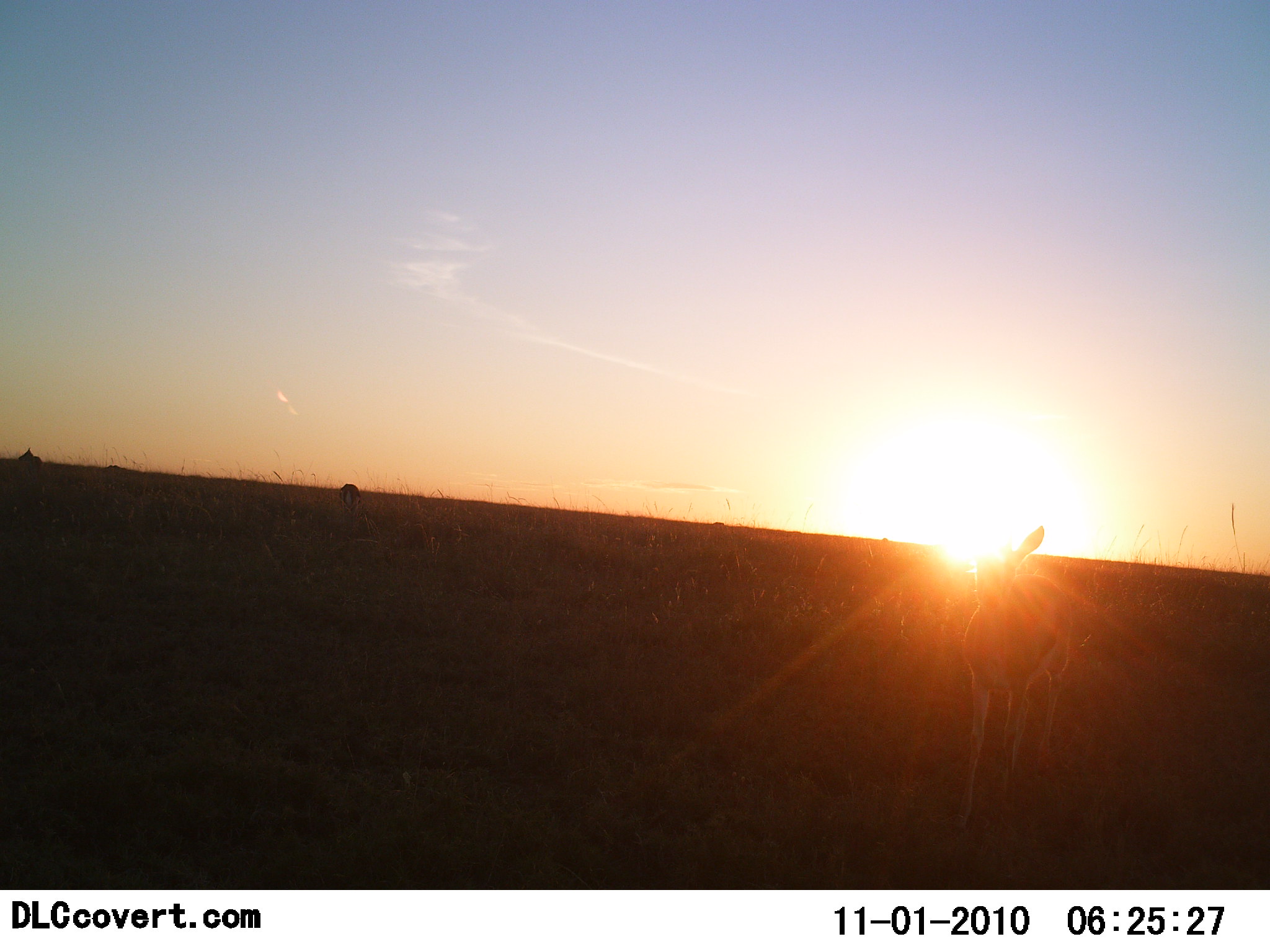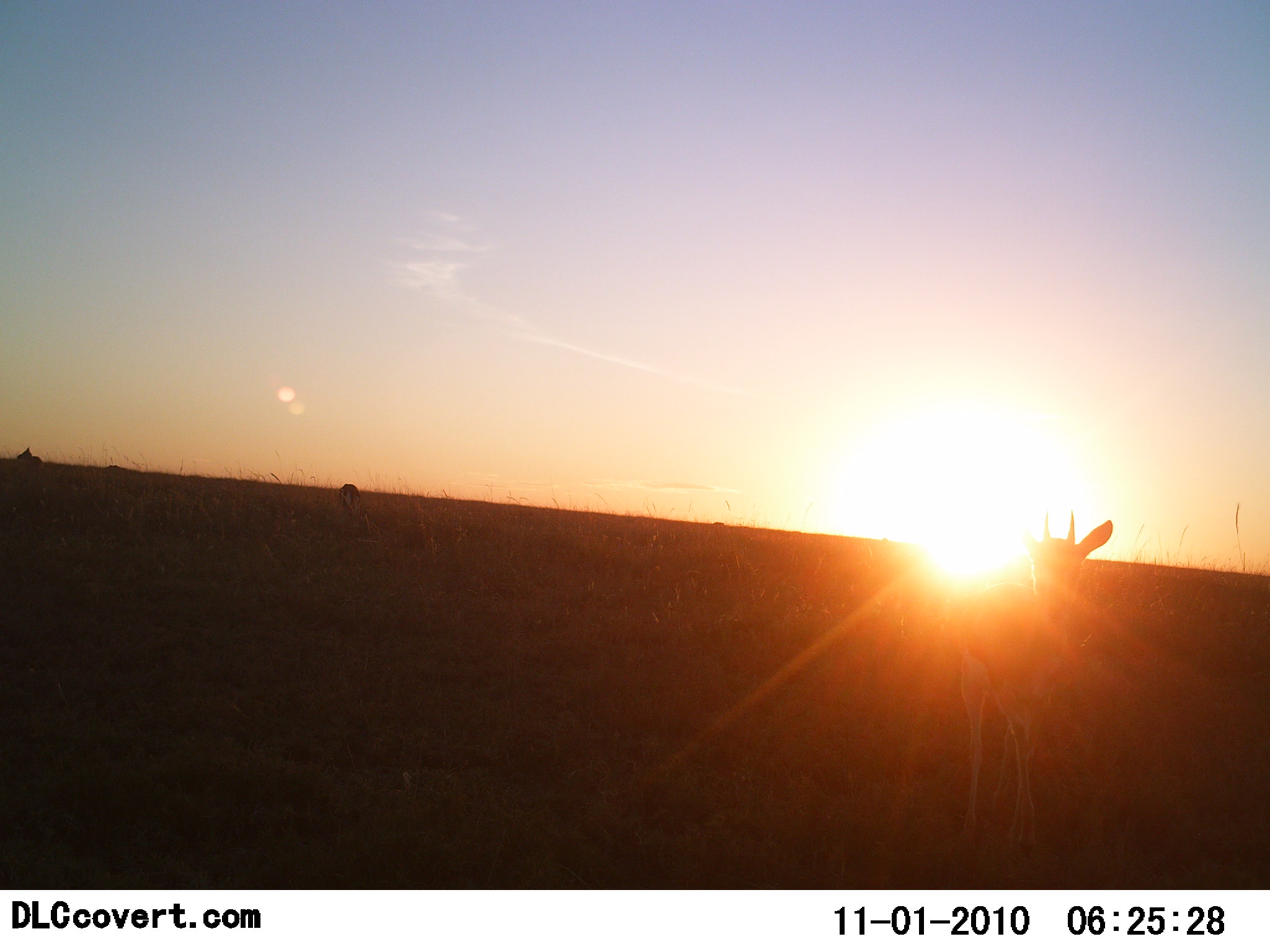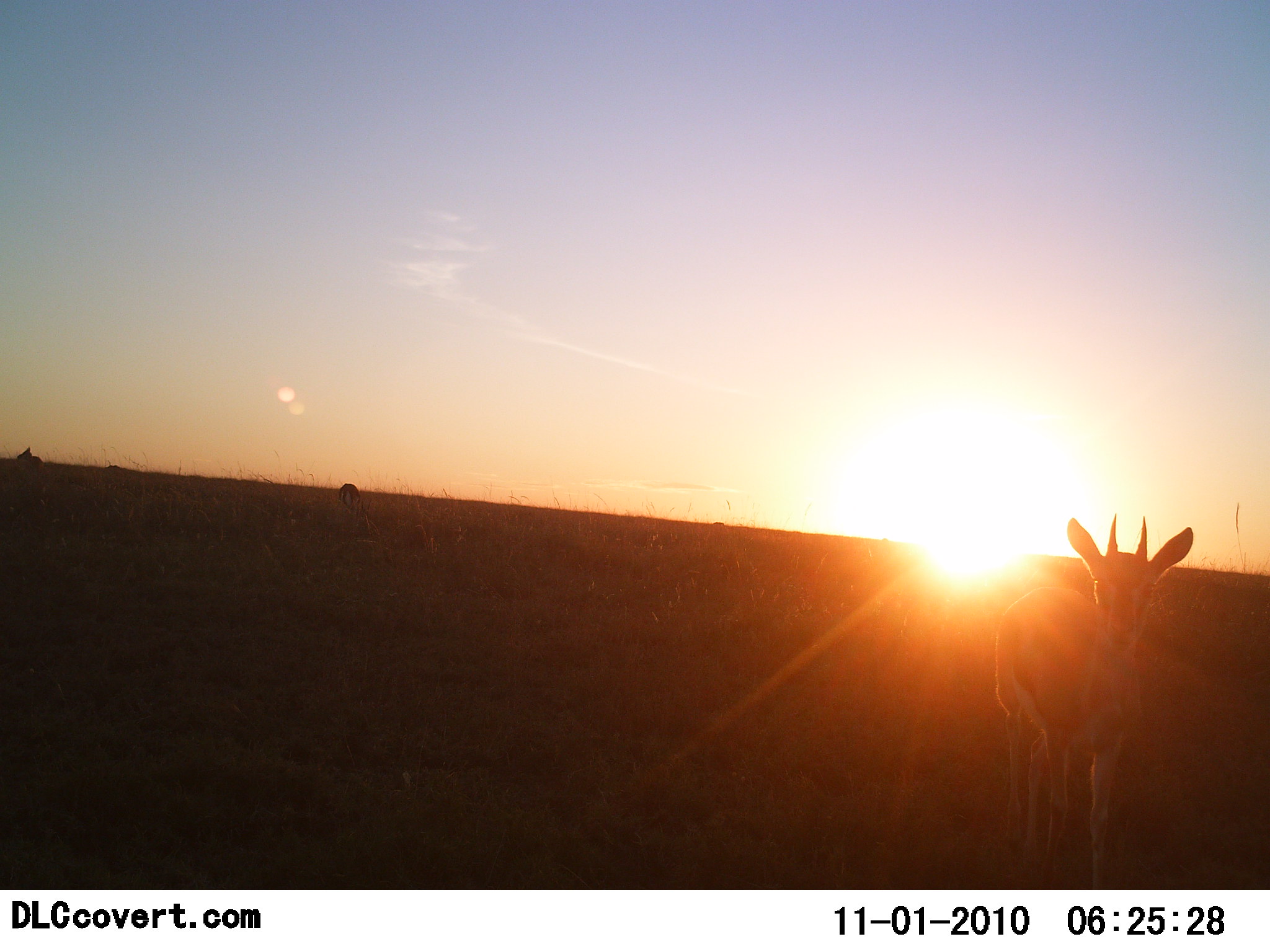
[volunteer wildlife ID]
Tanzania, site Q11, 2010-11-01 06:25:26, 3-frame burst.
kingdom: Animalia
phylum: Chordata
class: Mammalia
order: Artiodactyla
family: Bovidae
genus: Eudorcas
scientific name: Eudorcas thomsonii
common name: thomson's gazelle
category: gazellethomsons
Gazellethomsons (thomson's gazelle) (Eudorcas thomsonii), count 1. Behavior (volunteer vote fractions): standing 50%, resting 8%, moving 58%, interacting 0%. Young present (vote fraction): 8%. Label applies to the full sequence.